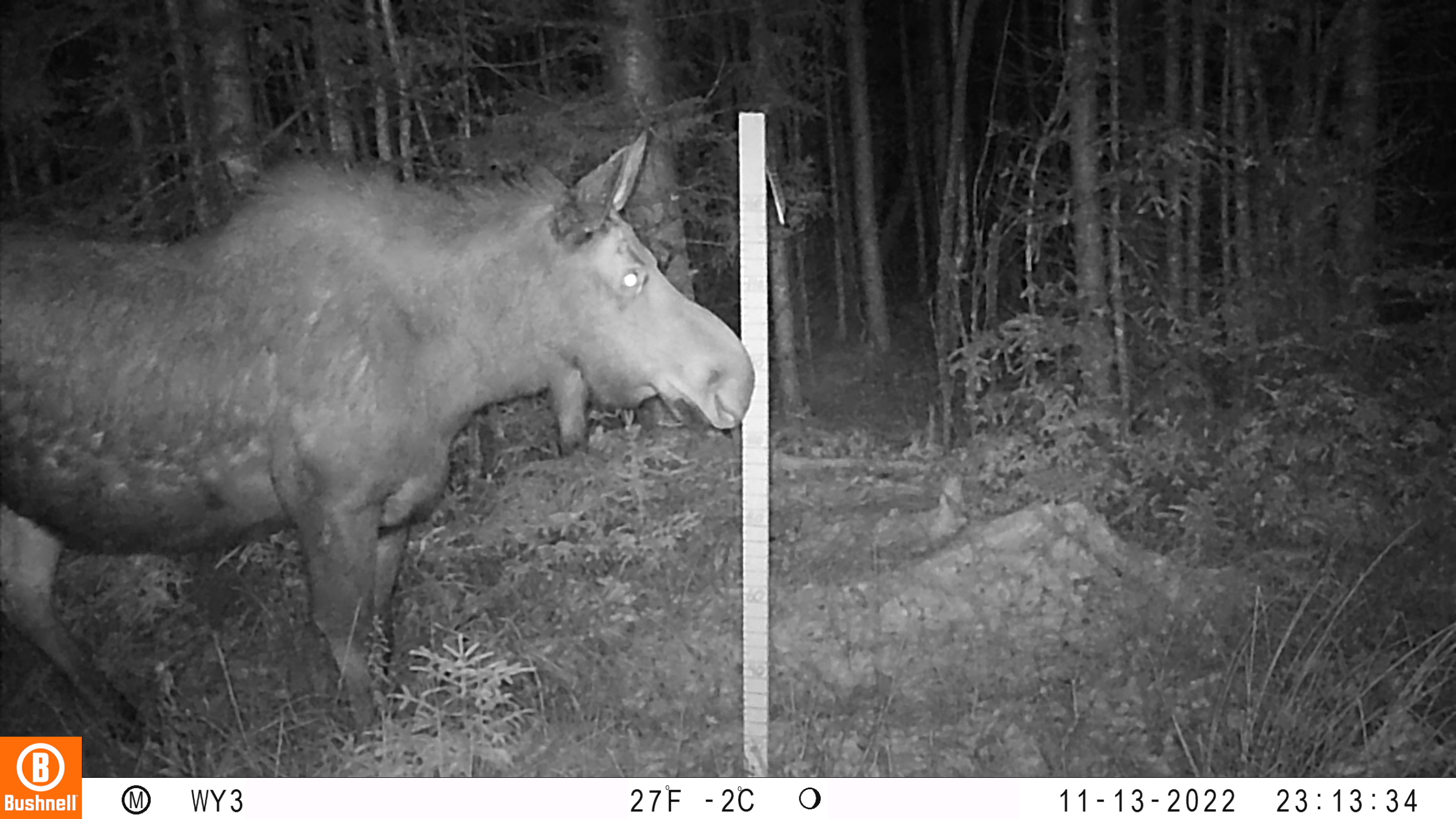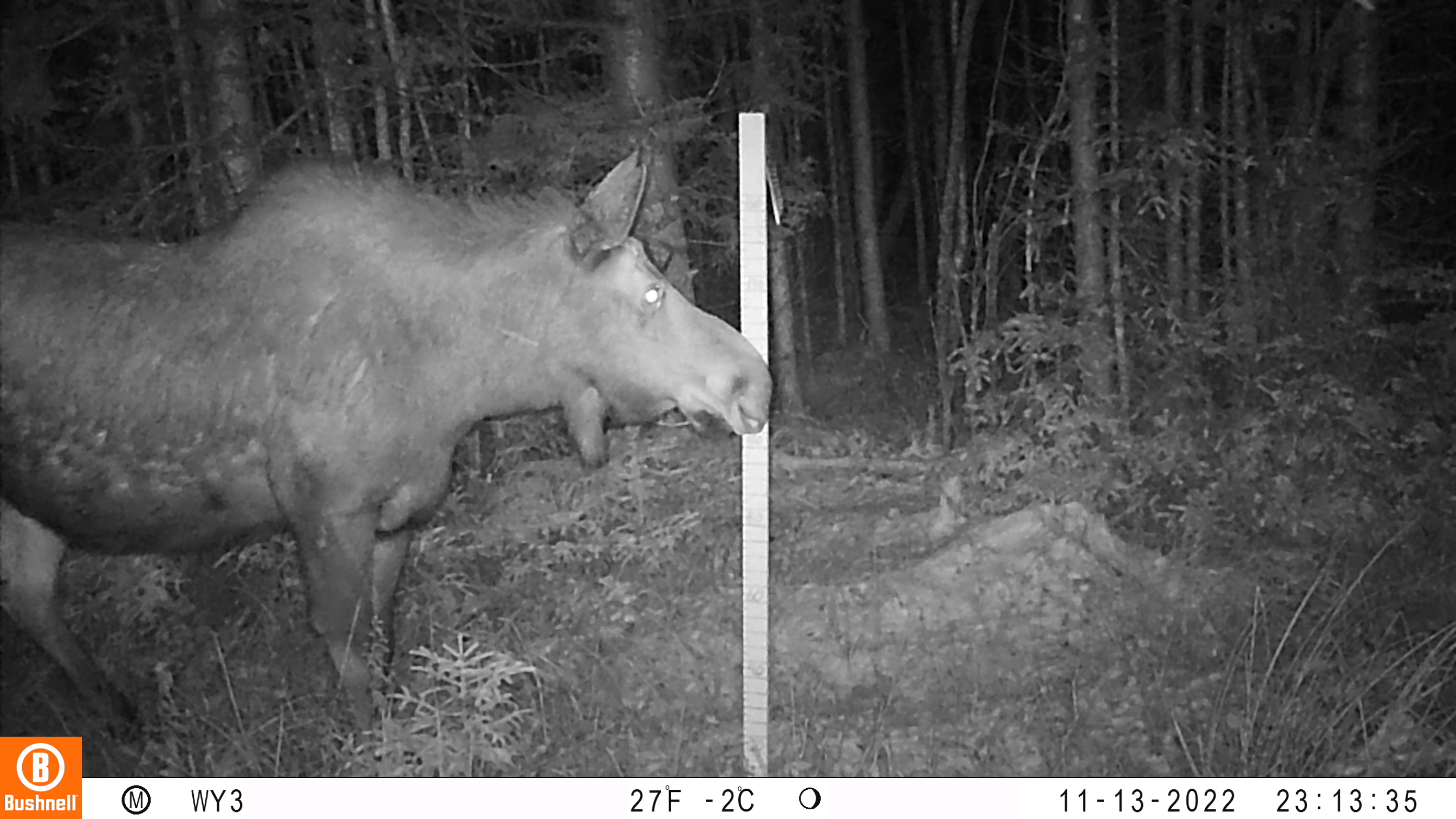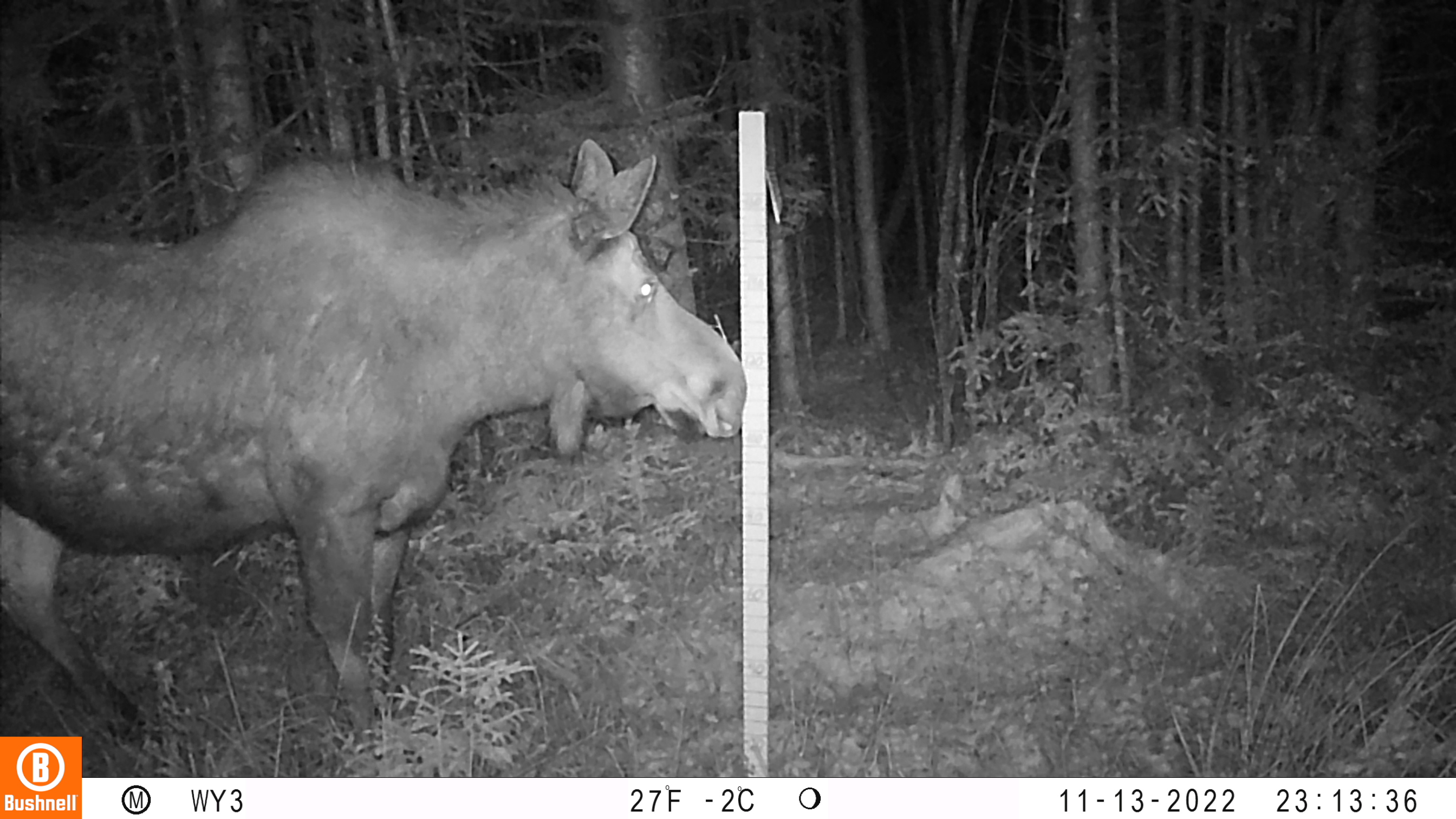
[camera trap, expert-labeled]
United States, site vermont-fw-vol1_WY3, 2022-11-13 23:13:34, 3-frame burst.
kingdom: Animalia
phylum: Chordata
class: Mammalia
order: Artiodactyla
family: Cervidae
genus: Alces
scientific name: Alces alces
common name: moose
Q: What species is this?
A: Moose (Alces alces).